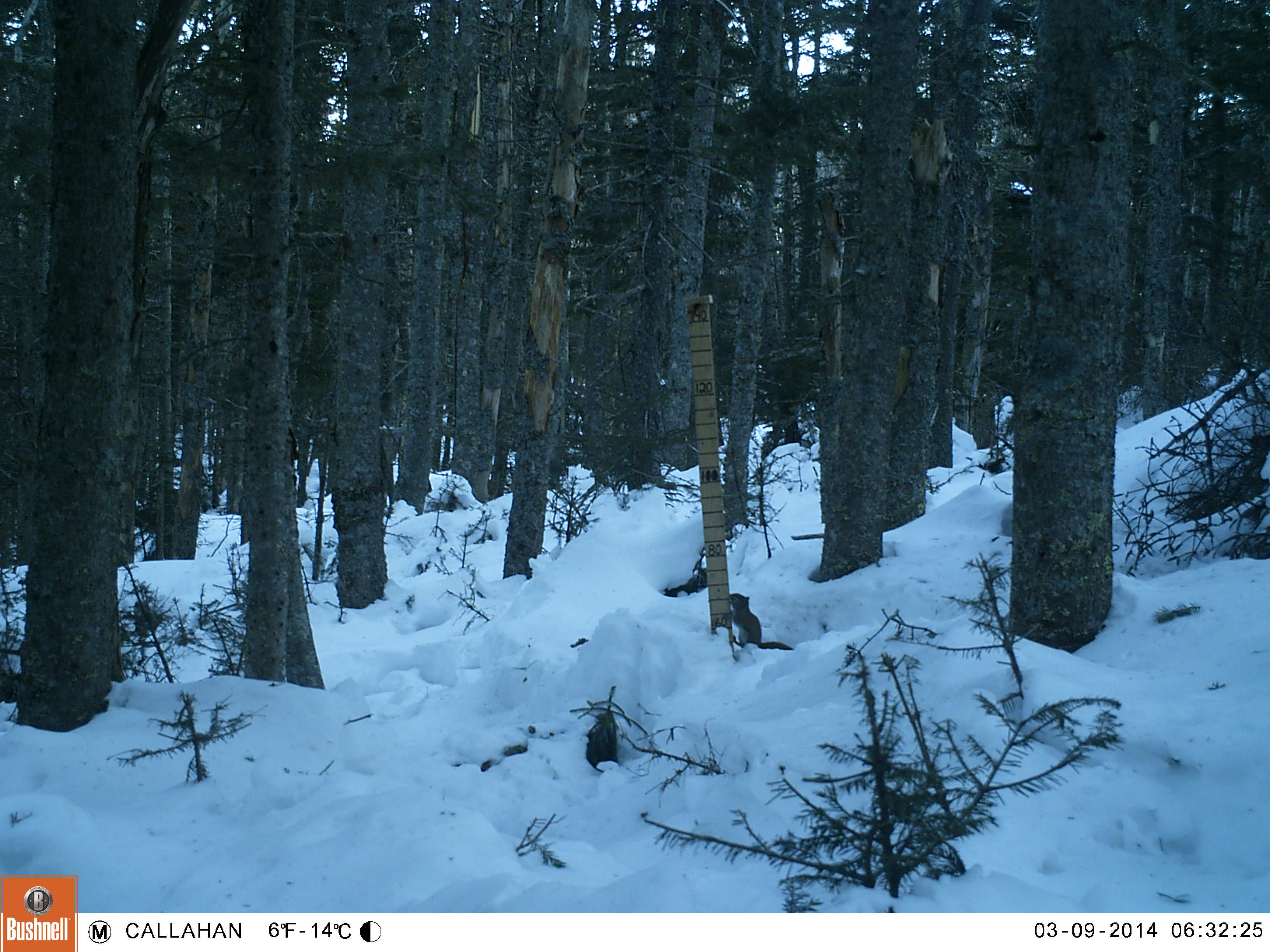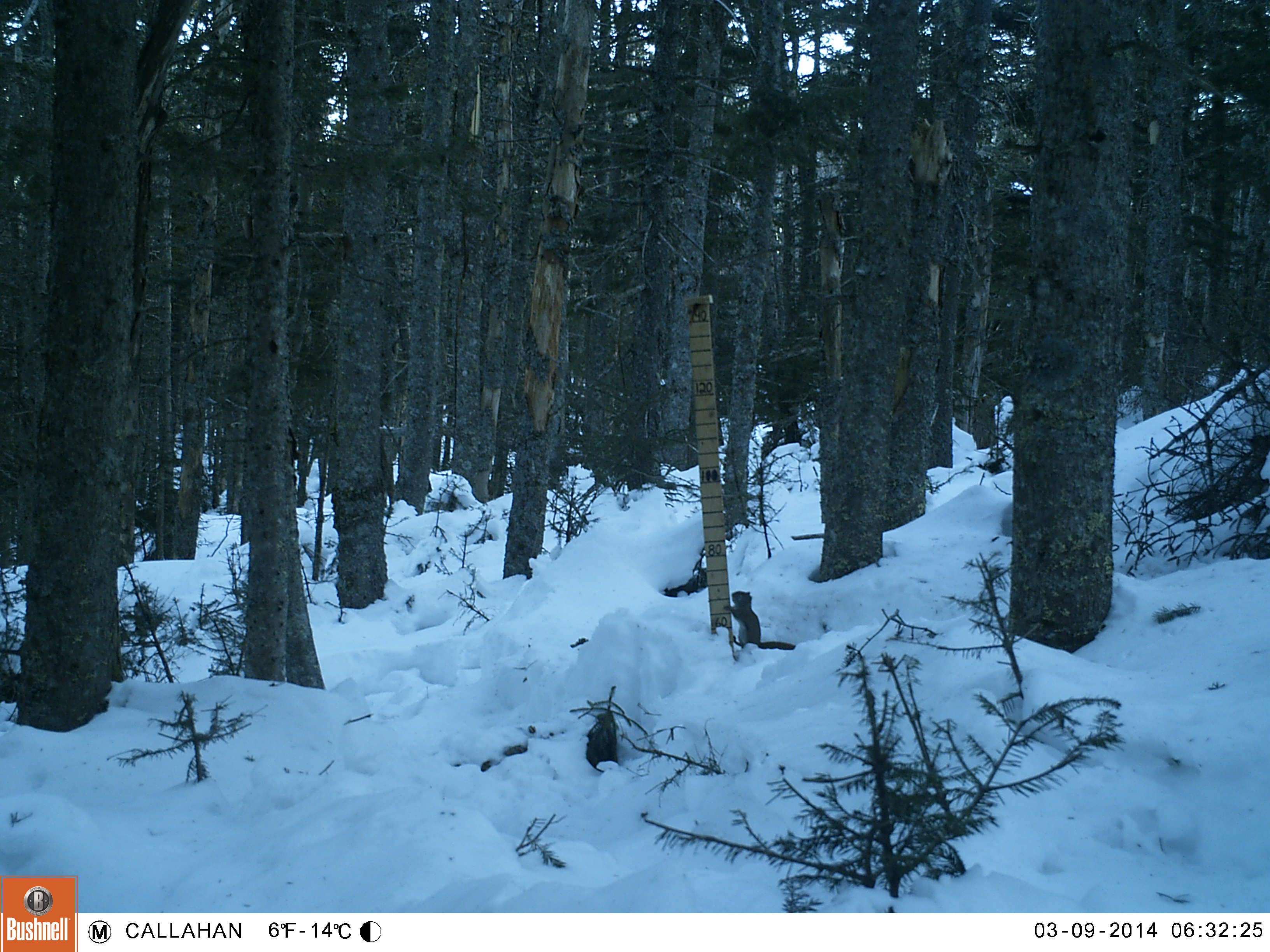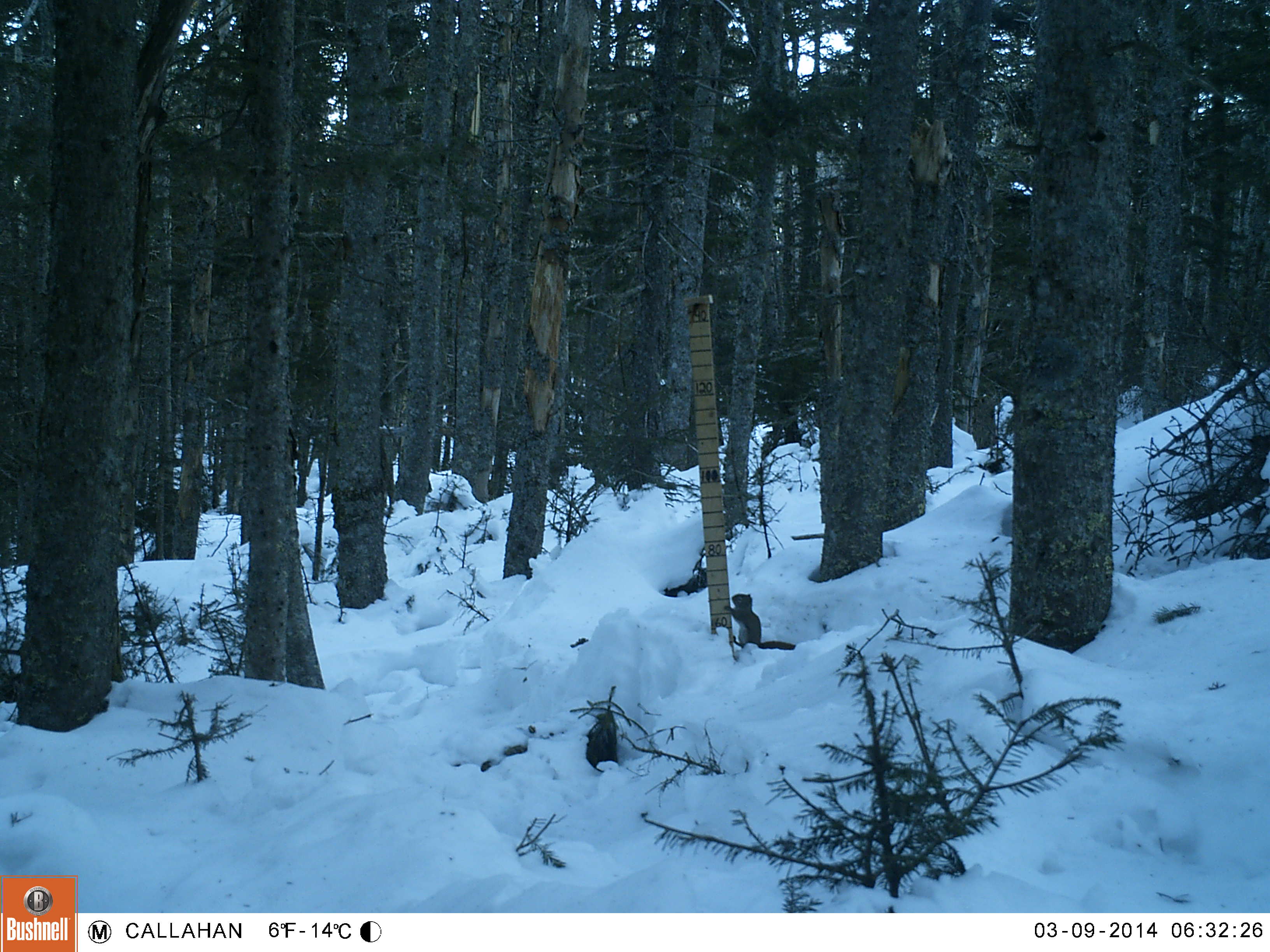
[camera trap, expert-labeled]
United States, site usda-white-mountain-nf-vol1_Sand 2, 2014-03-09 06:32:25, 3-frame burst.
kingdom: Animalia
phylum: Chordata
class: Mammalia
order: Rodentia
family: Sciuridae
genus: Tamiasciurus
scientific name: Tamiasciurus hudsonicus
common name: red squirrel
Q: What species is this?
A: Red squirrel (Tamiasciurus hudsonicus).